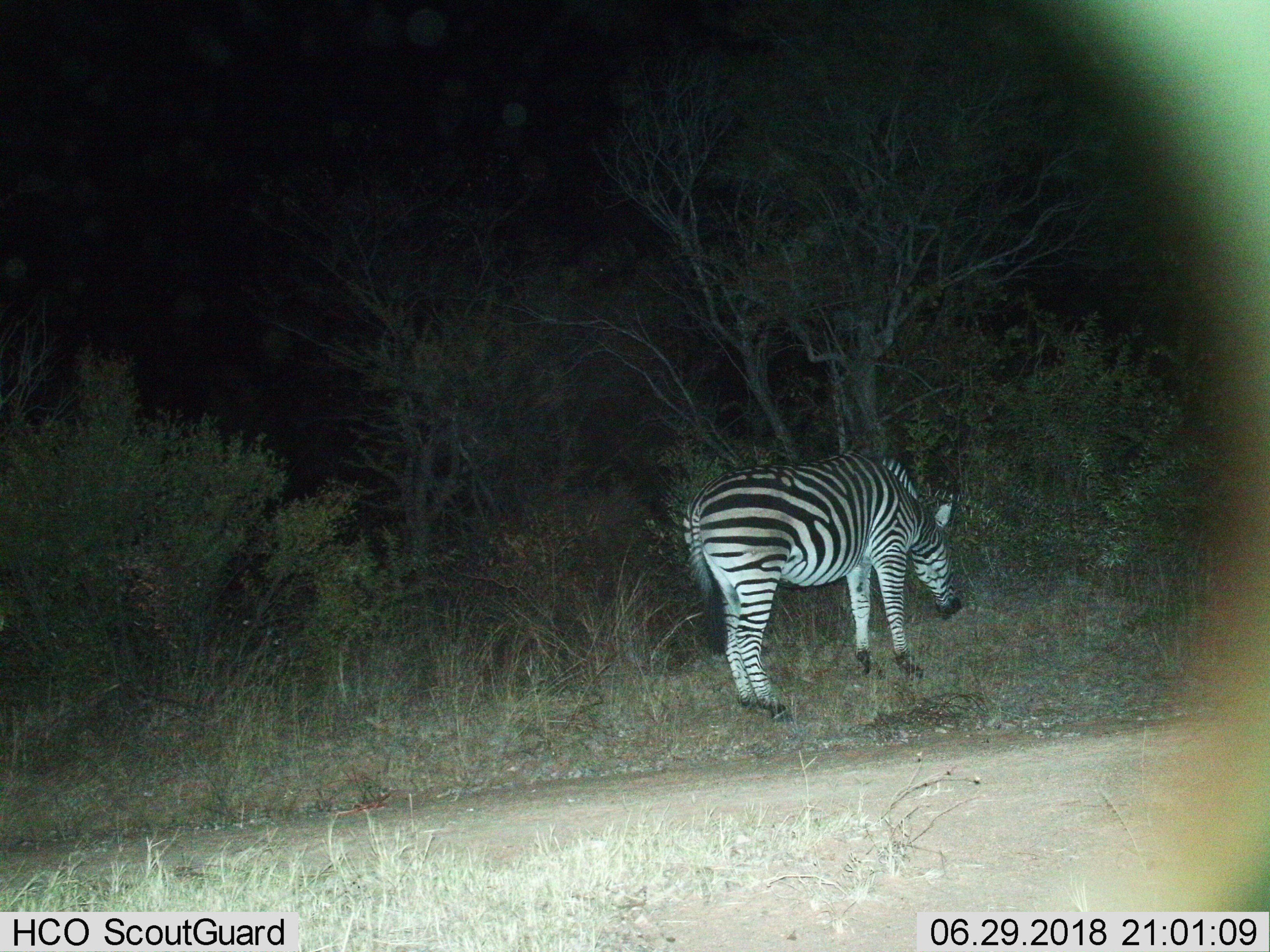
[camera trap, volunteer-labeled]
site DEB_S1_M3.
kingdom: Animalia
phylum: Chordata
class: Mammalia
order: Perissodactyla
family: Equidae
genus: Equus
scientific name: Equus quagga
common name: plains zebra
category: zebraplains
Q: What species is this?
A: Zebraplains (plains zebra) (Equus quagga).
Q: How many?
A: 1.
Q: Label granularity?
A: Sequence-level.